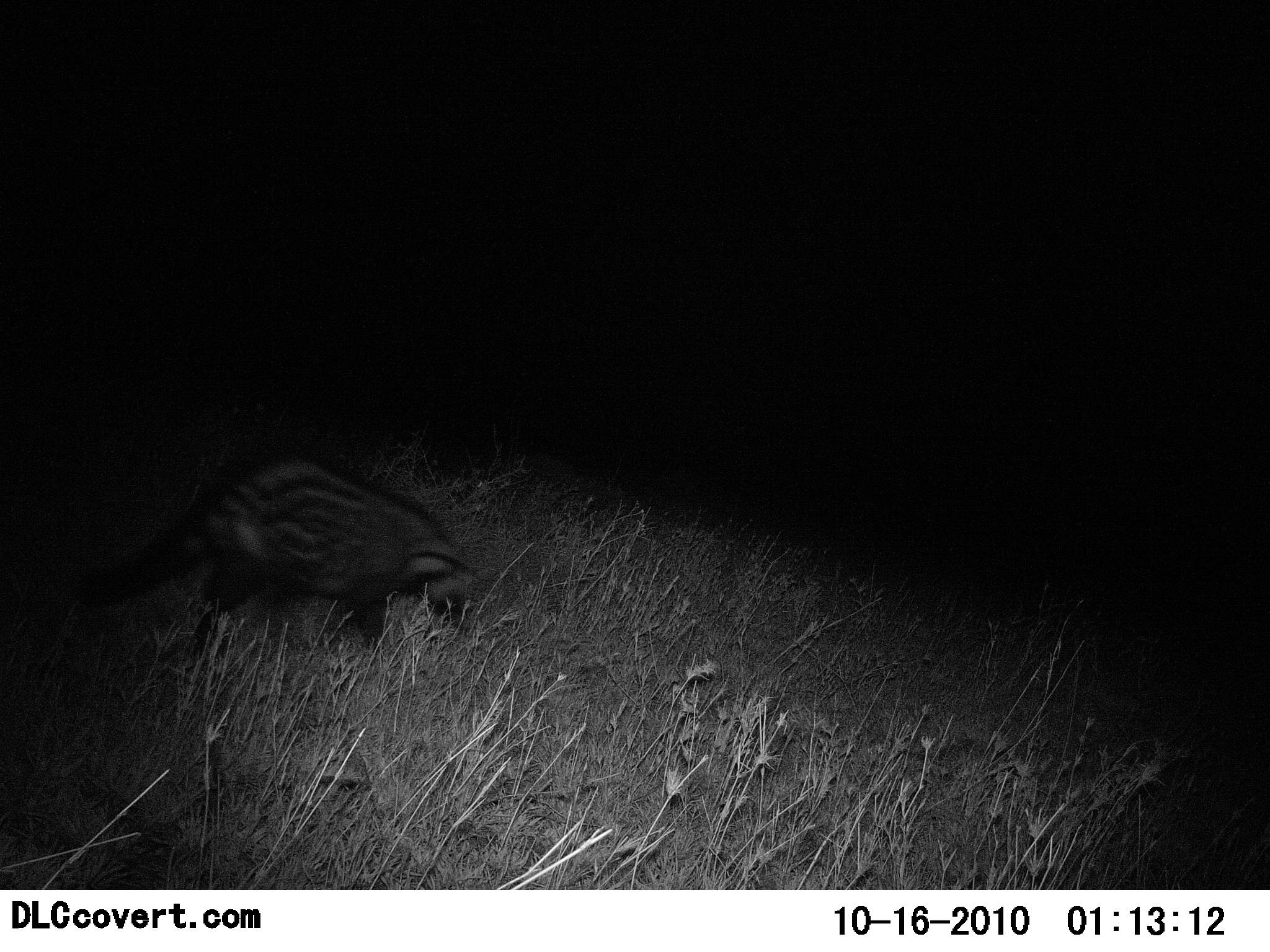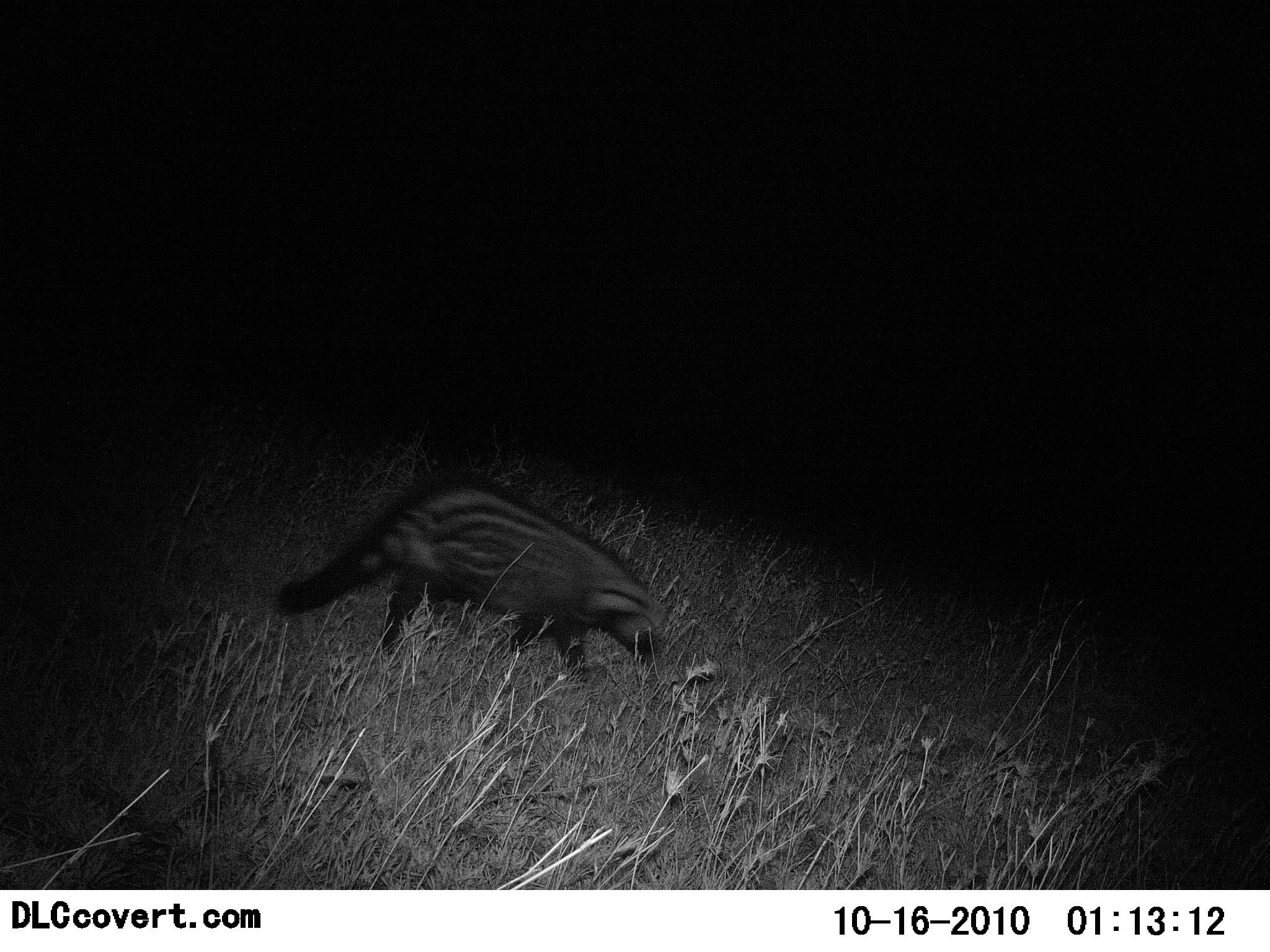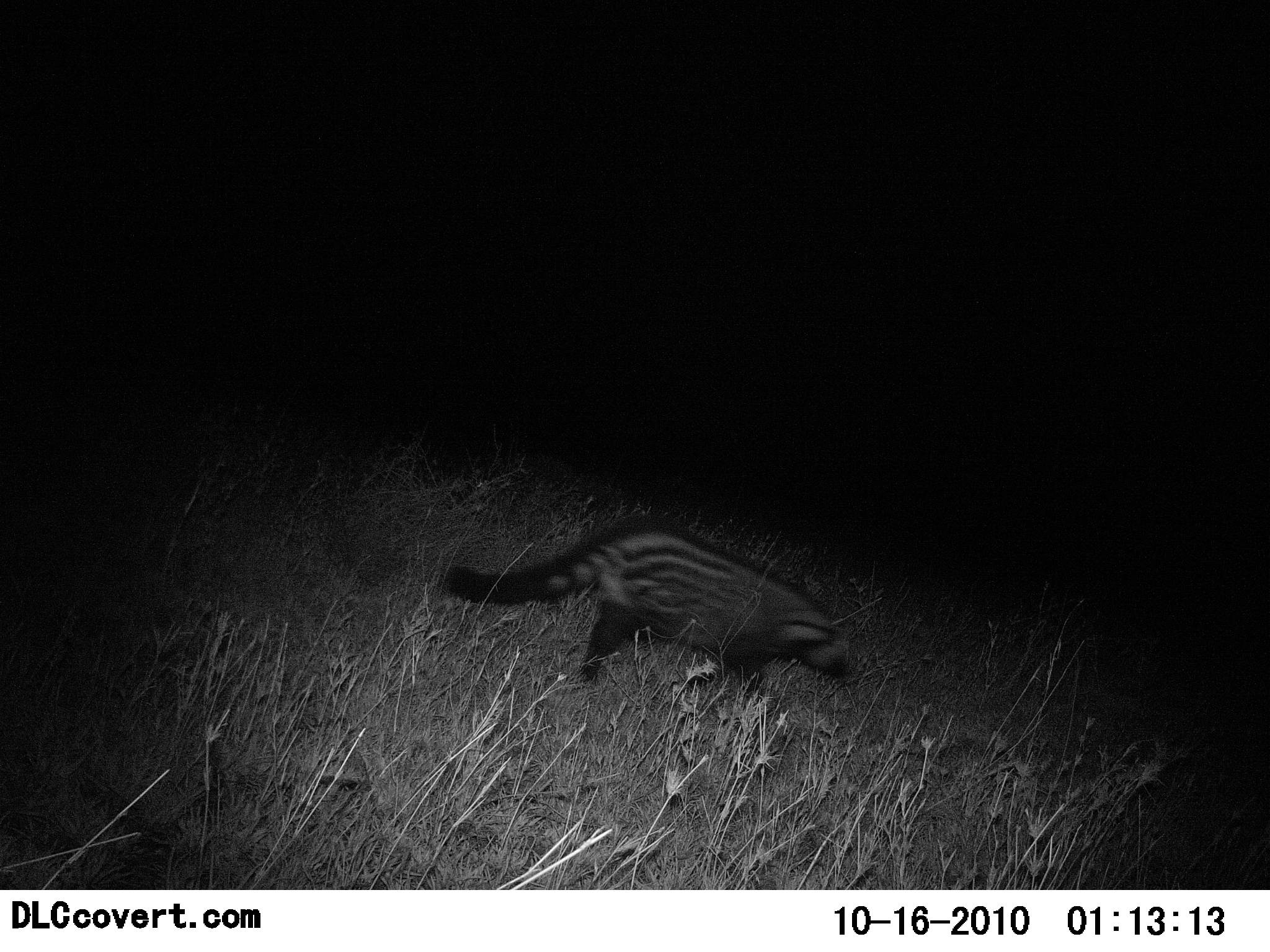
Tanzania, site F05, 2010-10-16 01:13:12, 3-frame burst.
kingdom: Animalia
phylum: Chordata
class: Mammalia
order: Carnivora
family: Viverridae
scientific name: Viverridae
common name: civet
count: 1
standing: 0%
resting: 0%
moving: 100%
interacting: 0%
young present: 0%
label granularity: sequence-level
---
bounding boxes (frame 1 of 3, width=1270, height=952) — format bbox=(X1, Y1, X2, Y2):
animal: bbox=(74, 448, 475, 674)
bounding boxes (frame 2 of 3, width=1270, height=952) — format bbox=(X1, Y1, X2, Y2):
animal: bbox=(277, 481, 664, 690)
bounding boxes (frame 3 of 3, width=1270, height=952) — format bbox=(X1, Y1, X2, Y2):
animal: bbox=(447, 513, 851, 706)